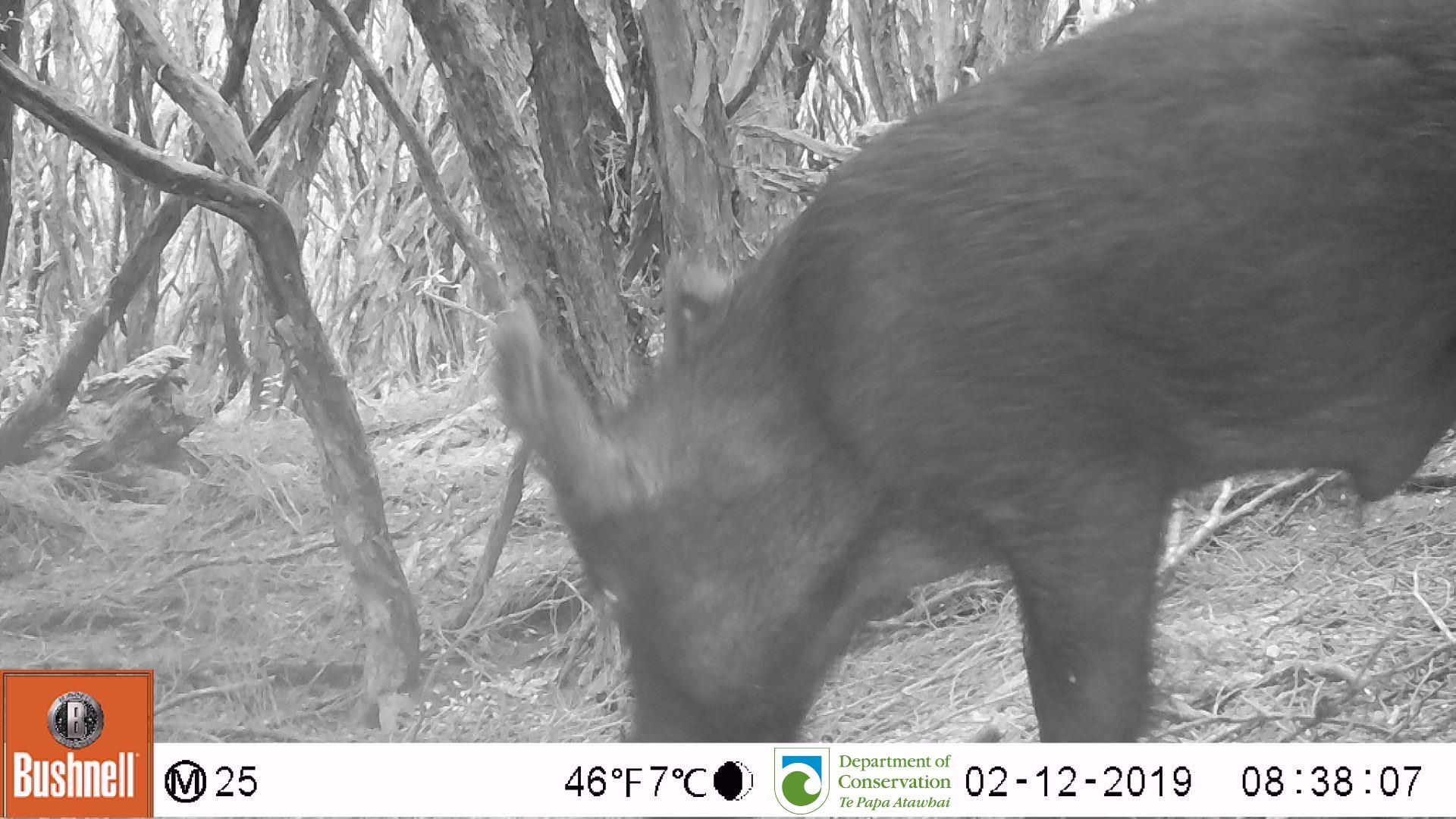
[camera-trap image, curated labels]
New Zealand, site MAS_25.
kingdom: Animalia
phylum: Chordata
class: Mammalia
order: Artiodactyla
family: Suidae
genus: Sus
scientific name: Sus scrofa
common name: pig